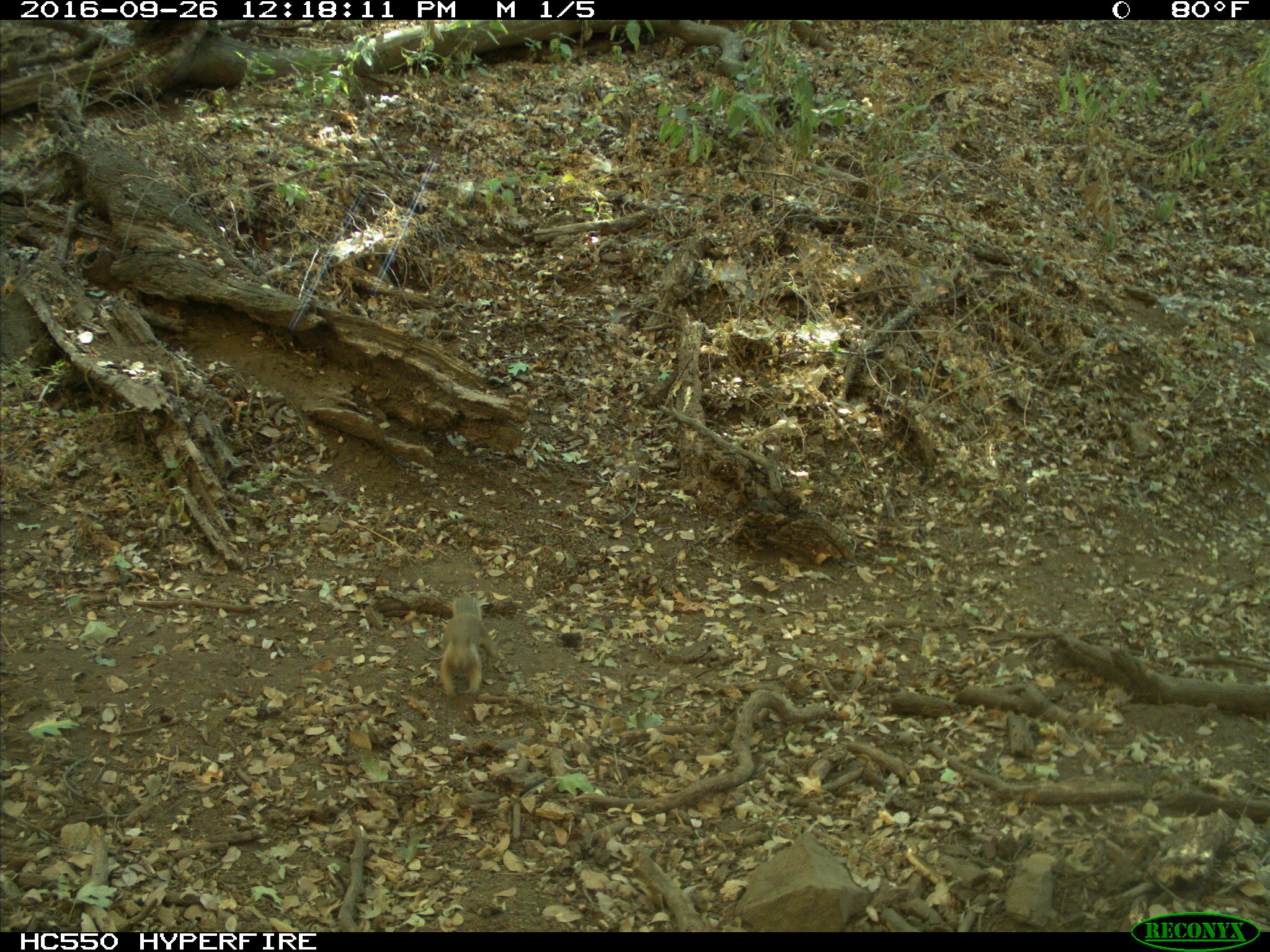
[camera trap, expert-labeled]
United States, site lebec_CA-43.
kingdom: Animalia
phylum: Chordata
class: Mammalia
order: Rodentia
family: Sciuridae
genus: Otospermophilus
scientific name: Otospermophilus beecheyi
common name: california ground squirrel